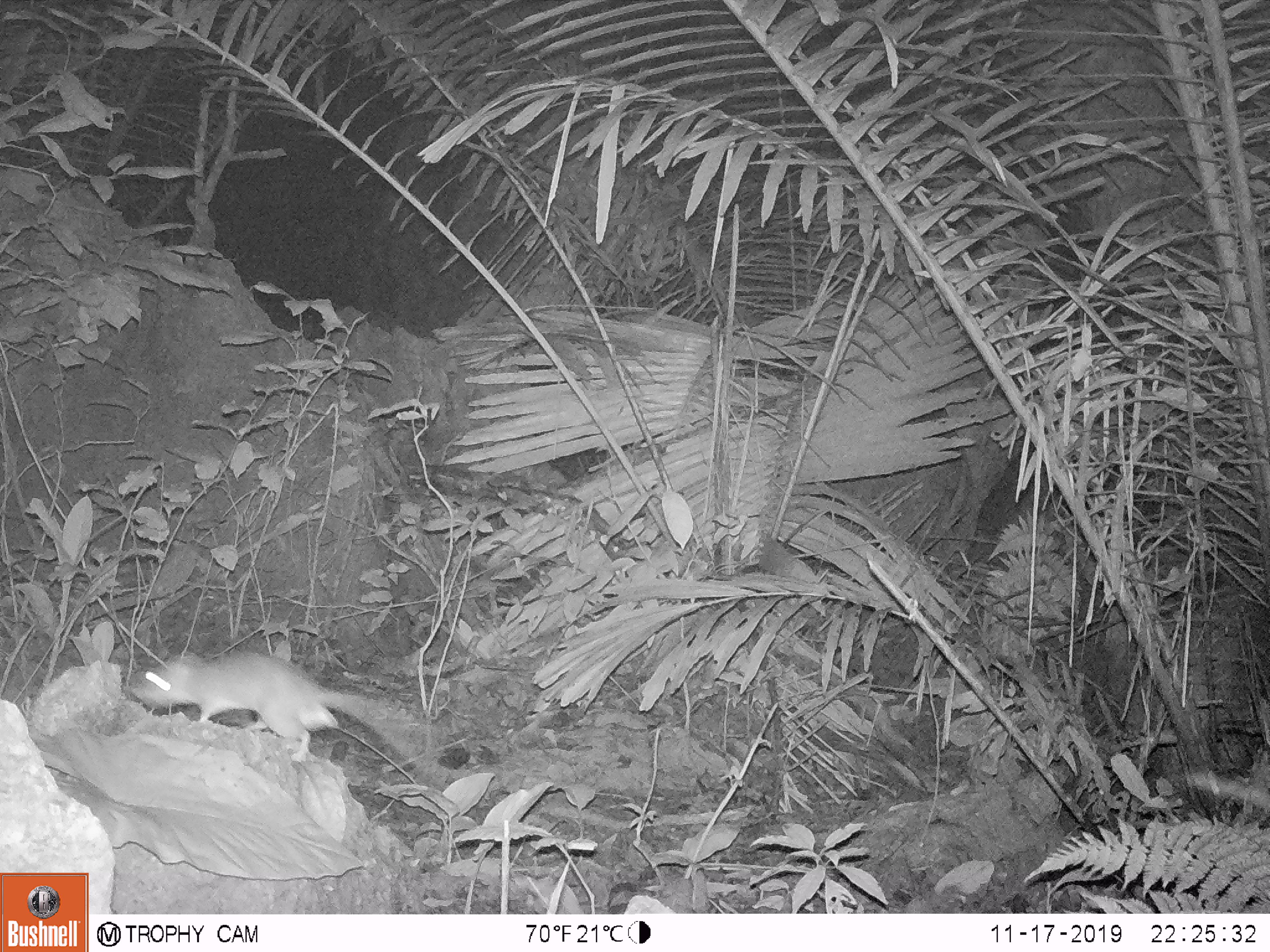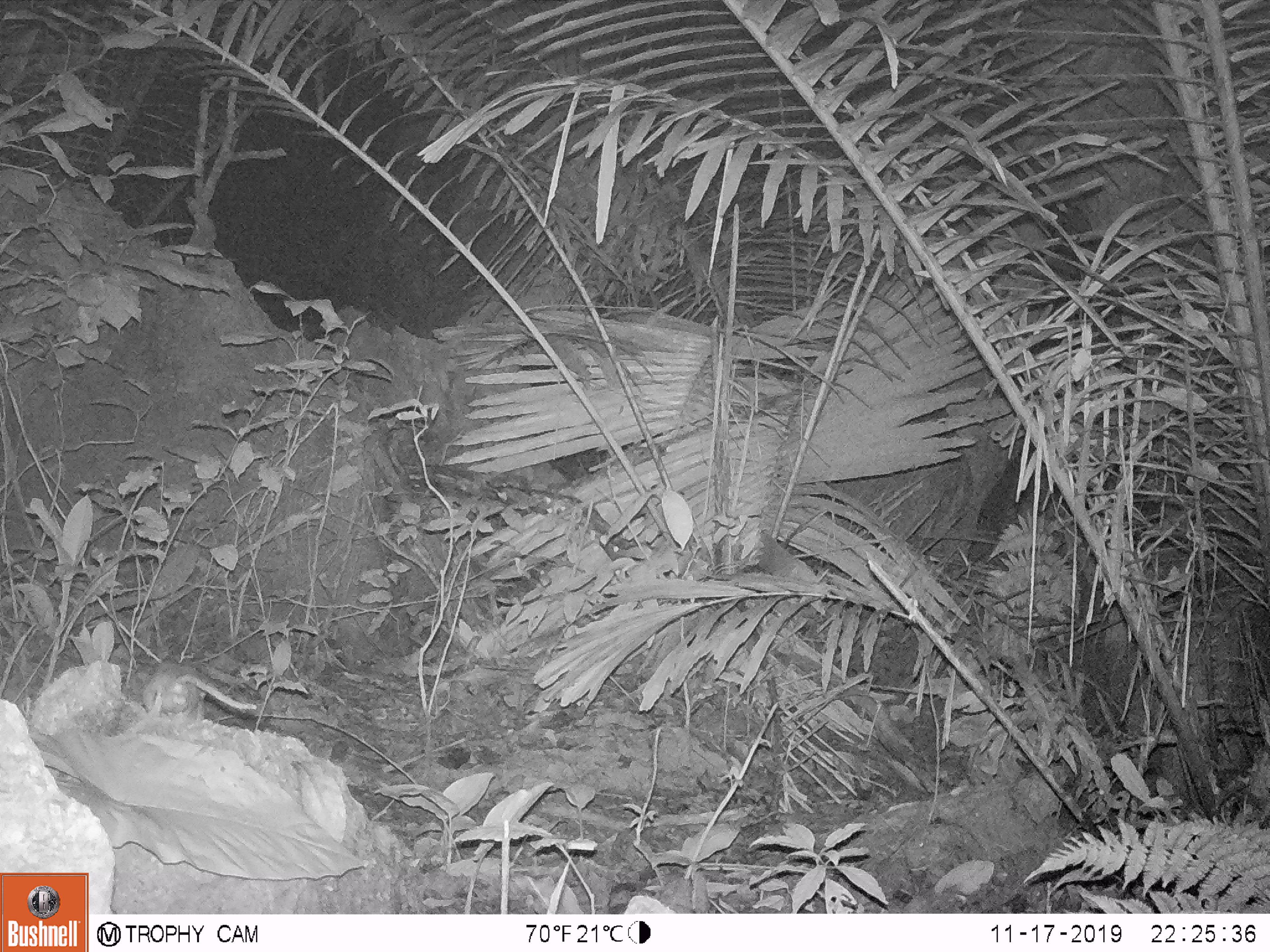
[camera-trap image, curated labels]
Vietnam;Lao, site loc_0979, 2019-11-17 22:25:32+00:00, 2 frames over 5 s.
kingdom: Animalia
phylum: Chordata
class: Mammalia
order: Rodentia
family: Muridae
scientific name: Muridae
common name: old-world mice and rats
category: unidentified murid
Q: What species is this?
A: Unidentified murid (old-world mice and rats) (Muridae).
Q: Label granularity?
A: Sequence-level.